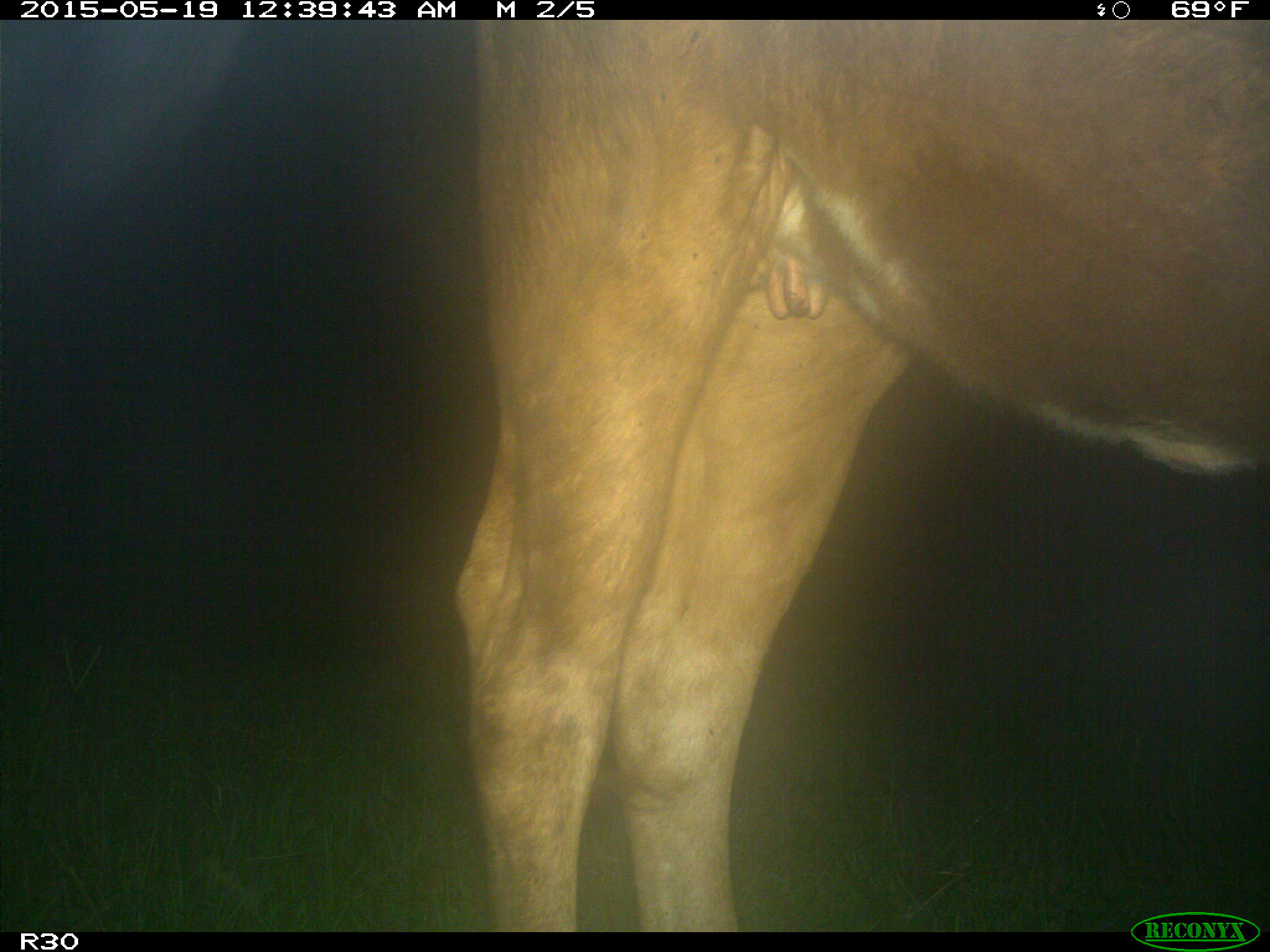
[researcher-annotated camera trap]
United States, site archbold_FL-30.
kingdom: Animalia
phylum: Chordata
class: Mammalia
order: Artiodactyla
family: Bovidae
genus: Bos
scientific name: Bos taurus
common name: domestic cow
Bos taurus (domestic cow).